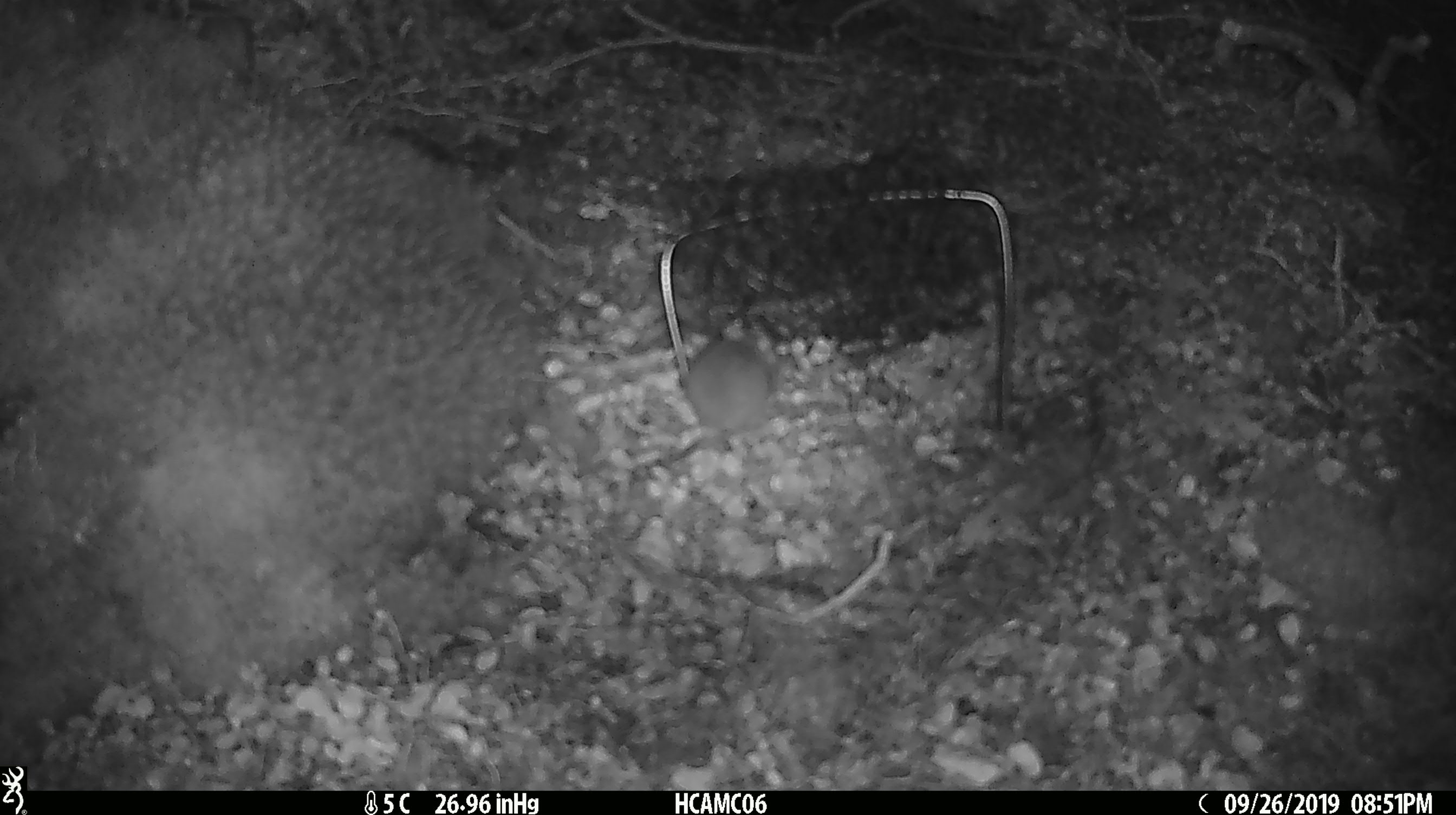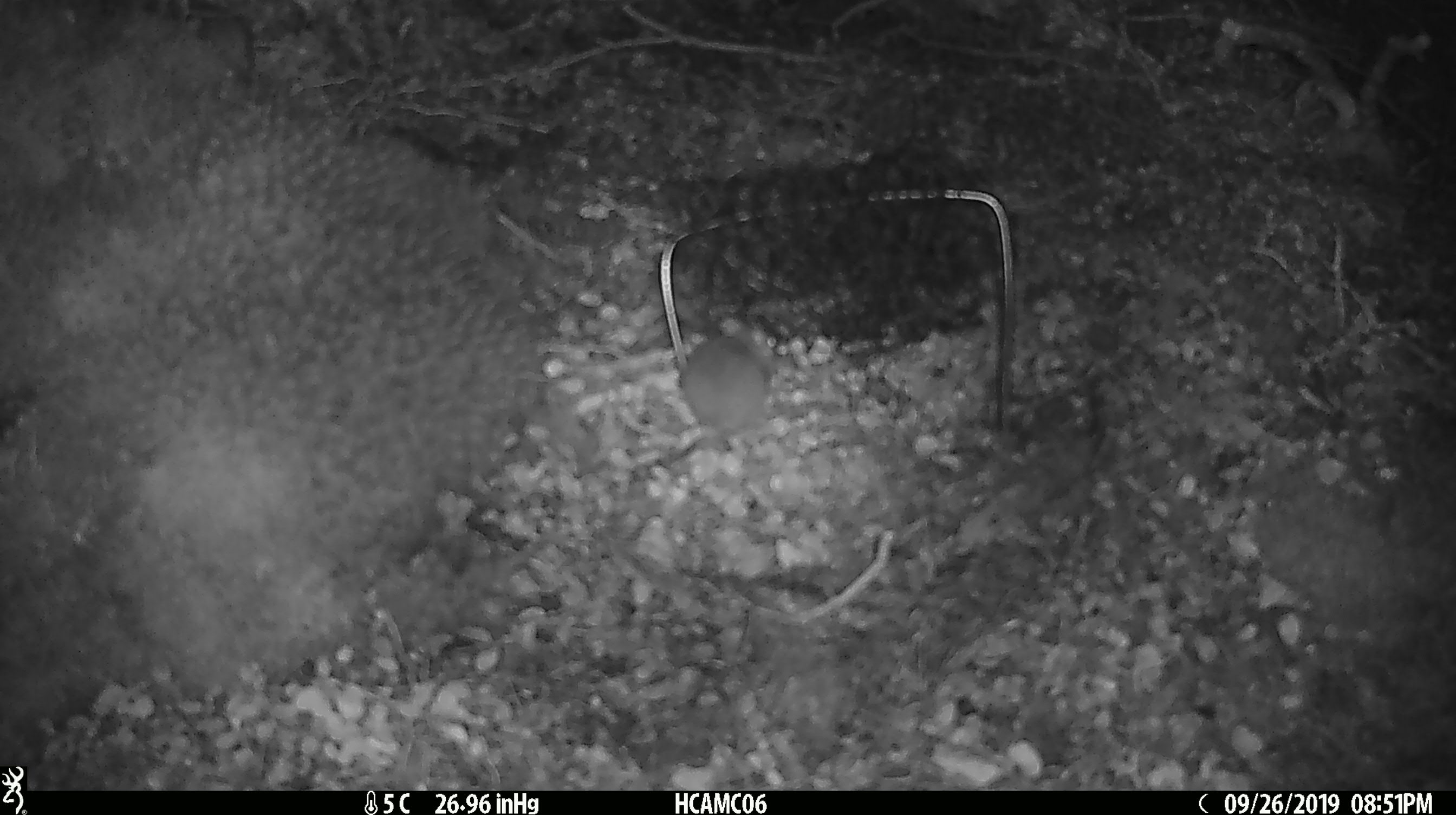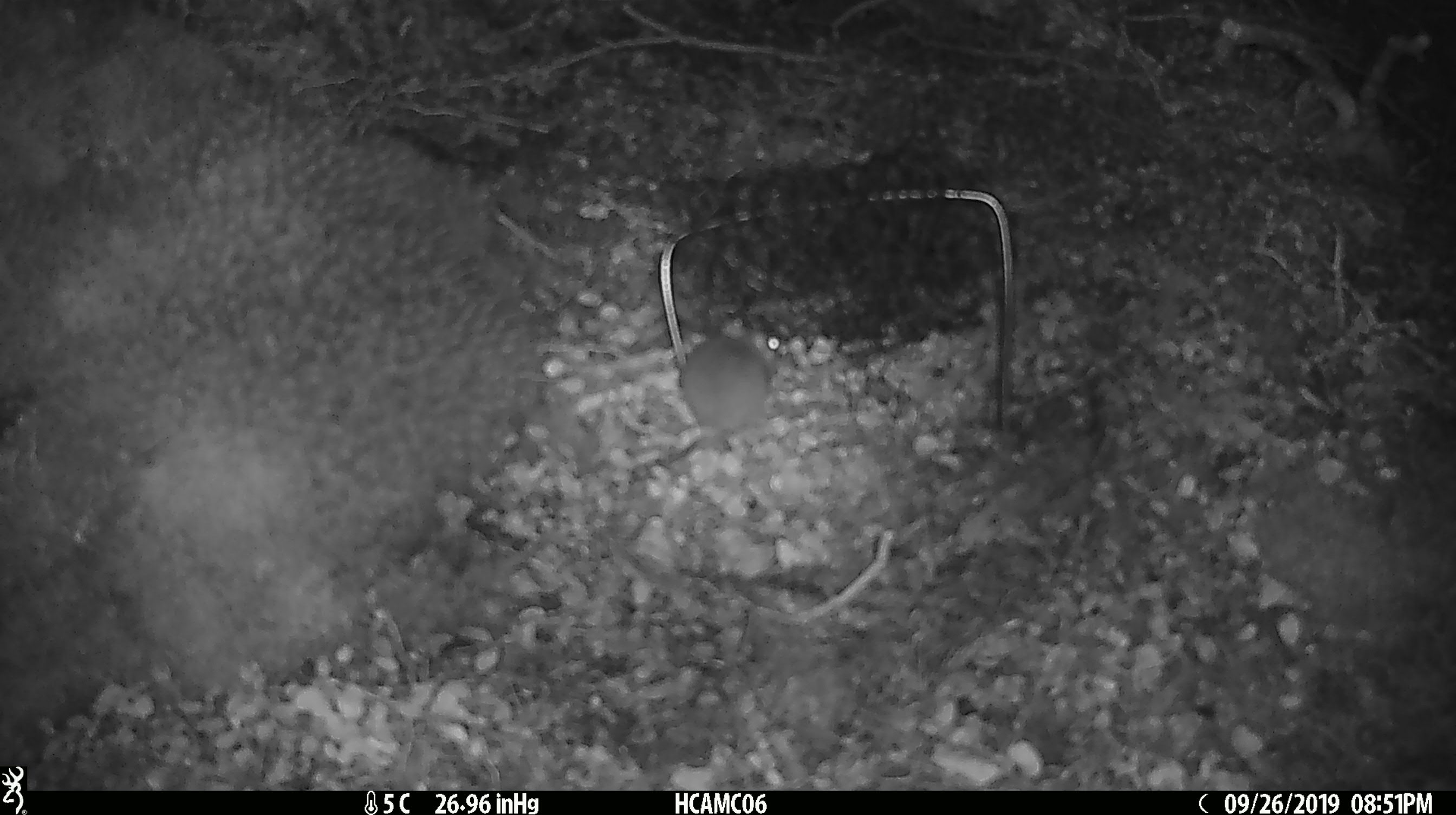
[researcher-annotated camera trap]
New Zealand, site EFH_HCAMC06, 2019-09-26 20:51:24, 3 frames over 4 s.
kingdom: Animalia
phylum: Chordata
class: Mammalia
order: Rodentia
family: Muridae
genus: Mus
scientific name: Mus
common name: mouse